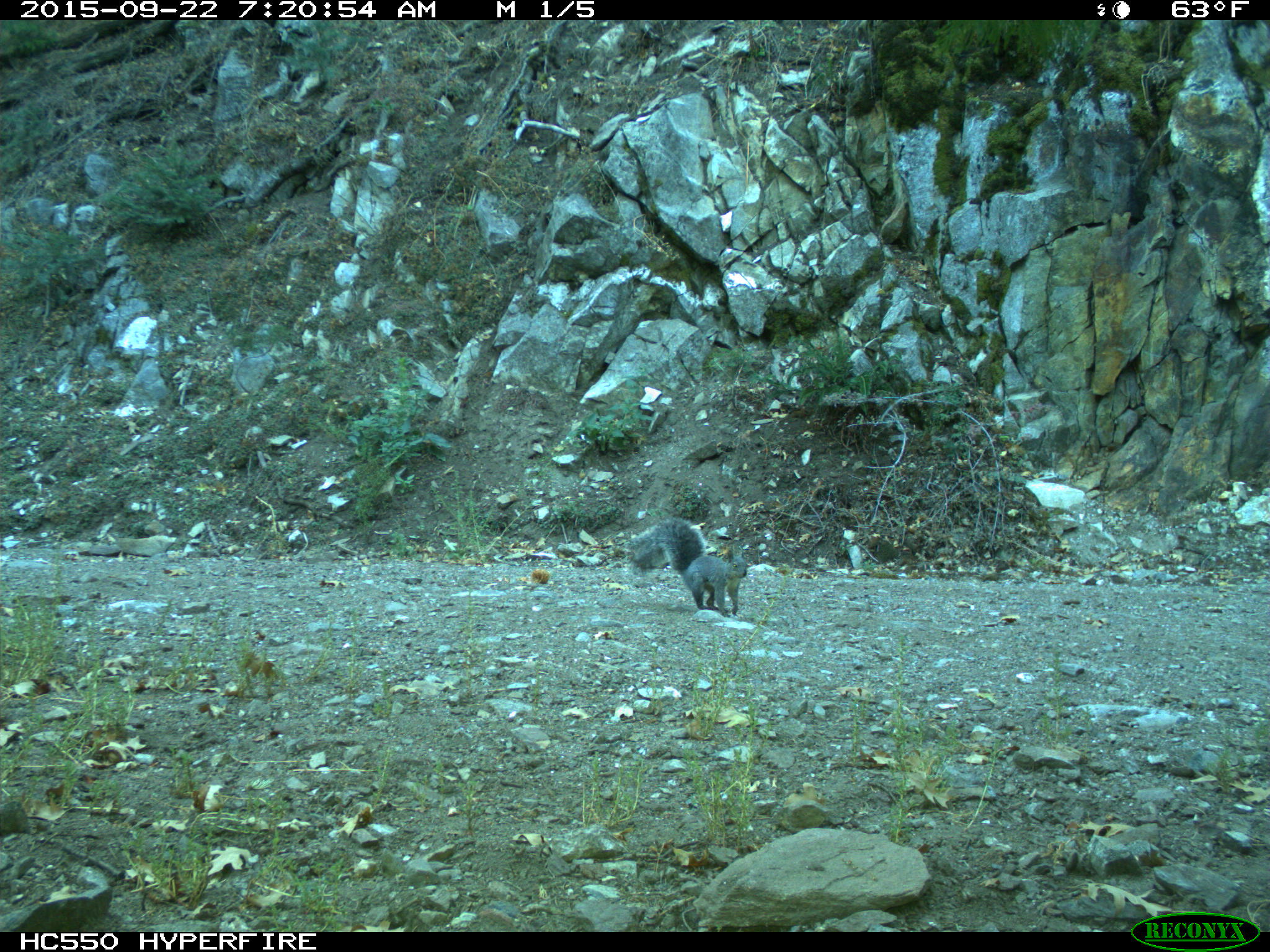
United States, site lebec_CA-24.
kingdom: Animalia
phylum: Chordata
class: Mammalia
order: Rodentia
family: Sciuridae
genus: Sciurus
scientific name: Sciurus carolinensis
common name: eastern gray squirrel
Sciurus carolinensis (eastern gray squirrel).